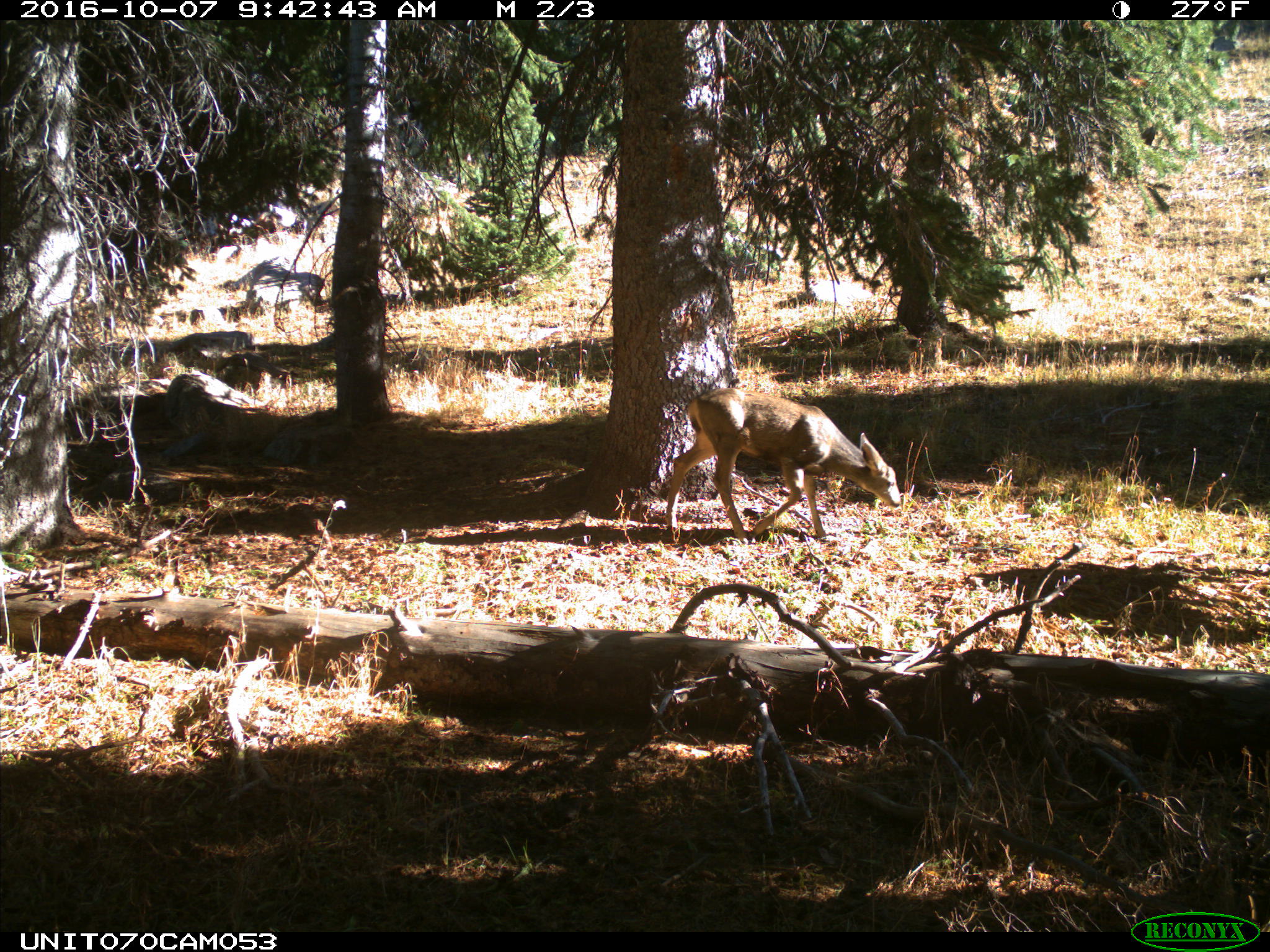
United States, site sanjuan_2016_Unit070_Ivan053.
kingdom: Animalia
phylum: Chordata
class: Mammalia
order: Artiodactyla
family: Cervidae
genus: Odocoileus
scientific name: Odocoileus hemionus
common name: mule deer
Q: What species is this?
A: Odocoileus hemionus (mule deer).